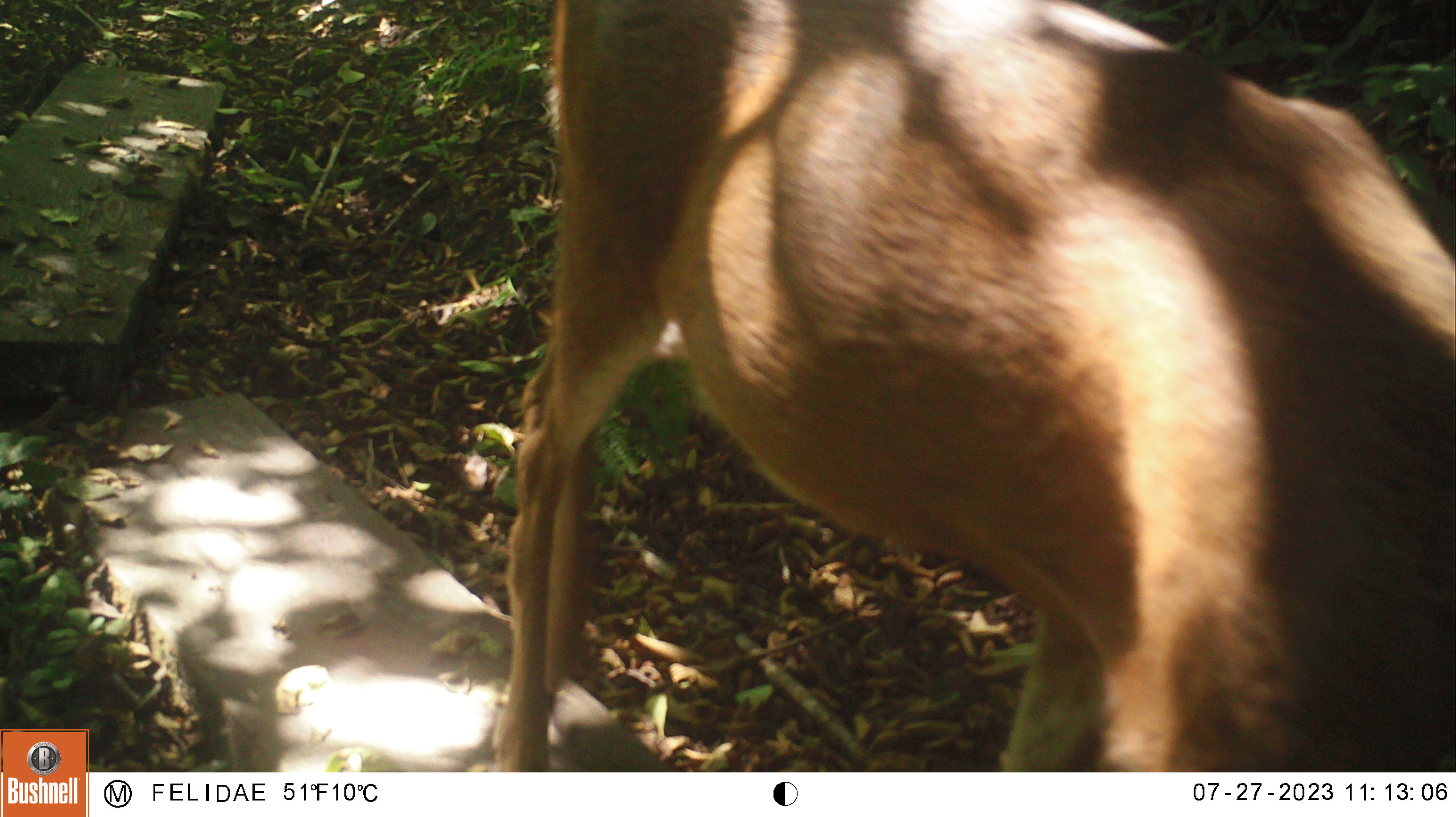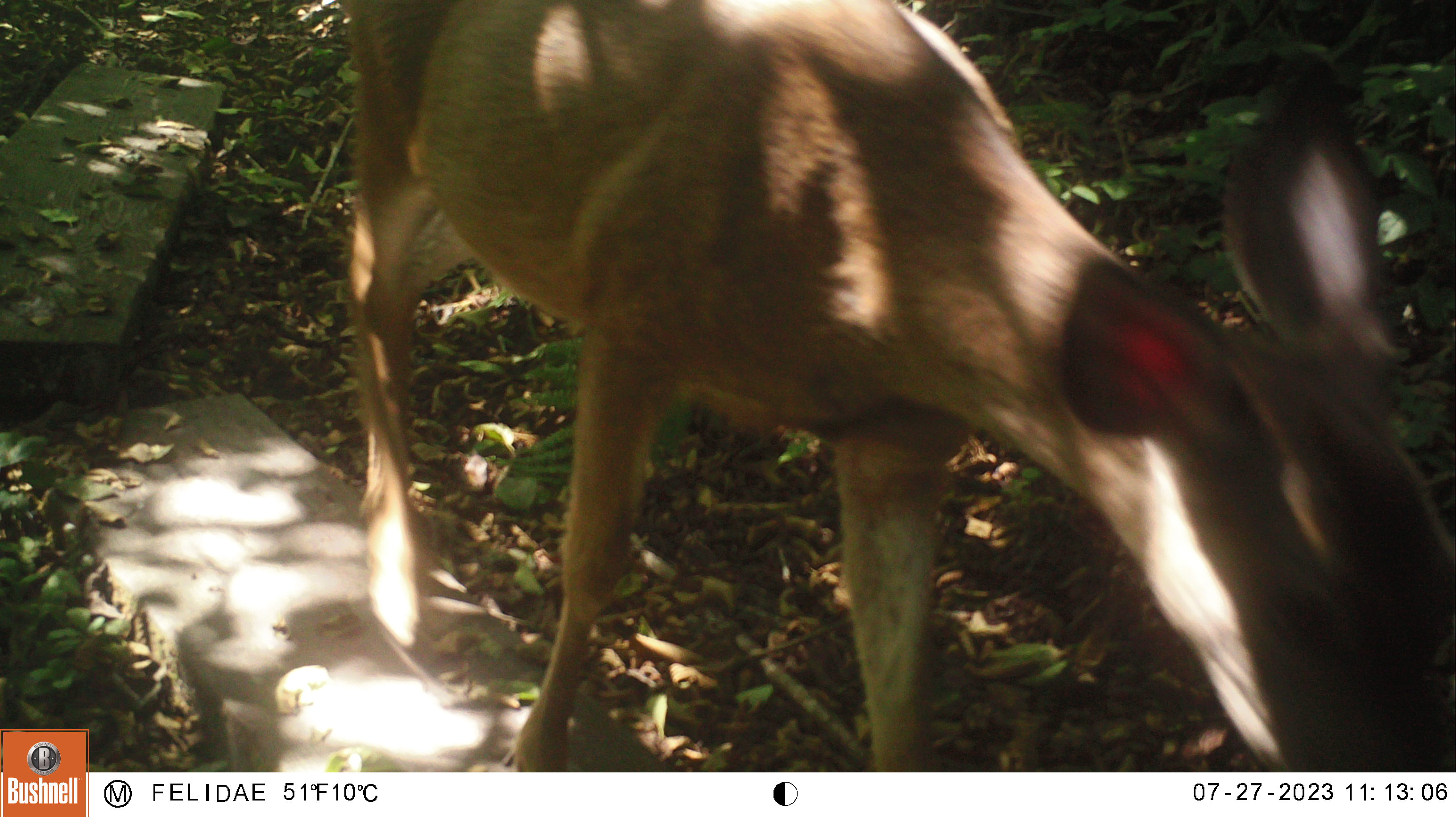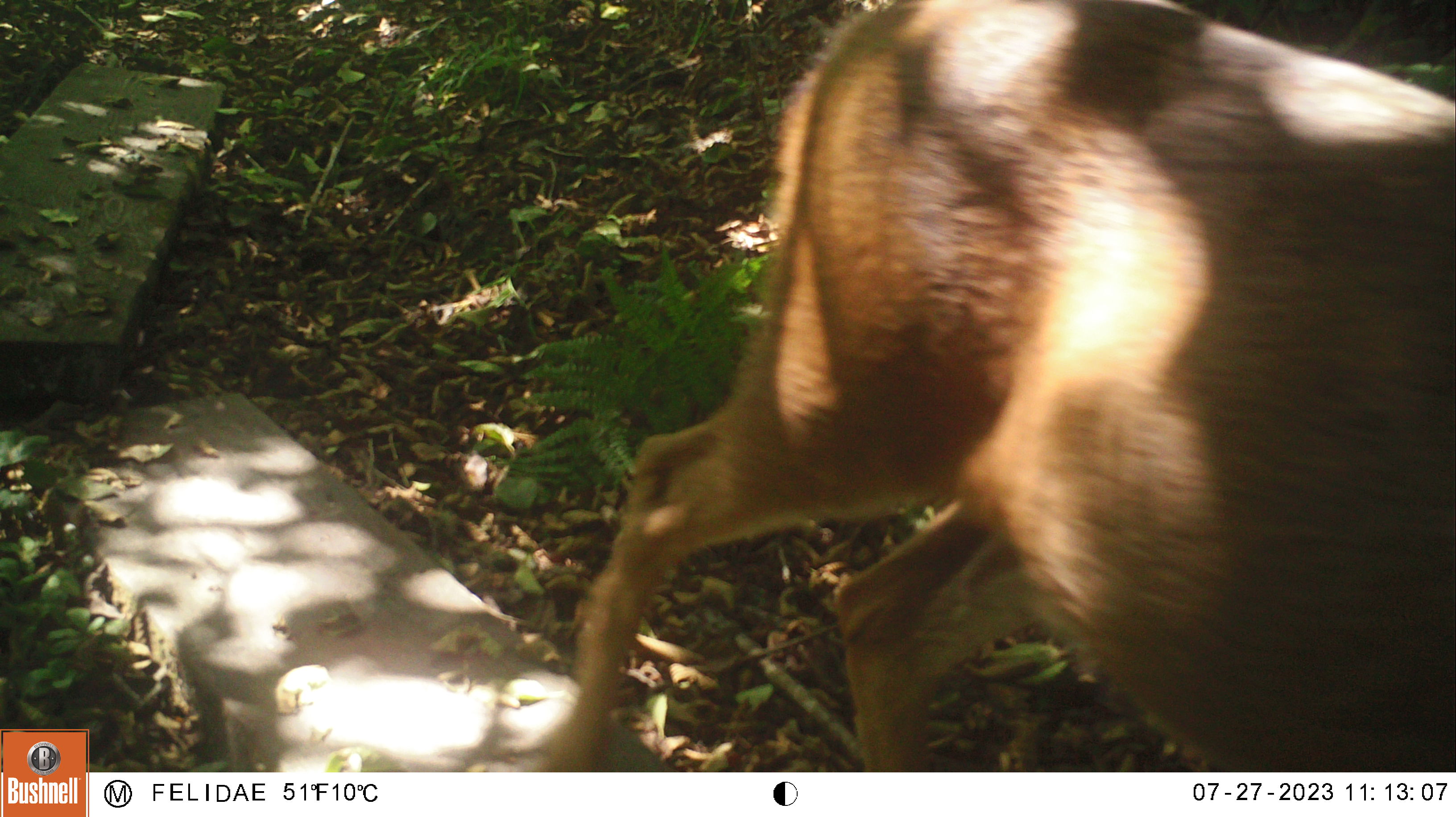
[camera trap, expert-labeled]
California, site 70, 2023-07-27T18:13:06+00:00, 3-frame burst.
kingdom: Animalia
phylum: Chordata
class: Mammalia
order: Artiodactyla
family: Cervidae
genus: Odocoileus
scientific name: Odocoileus hemionus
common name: mule deer